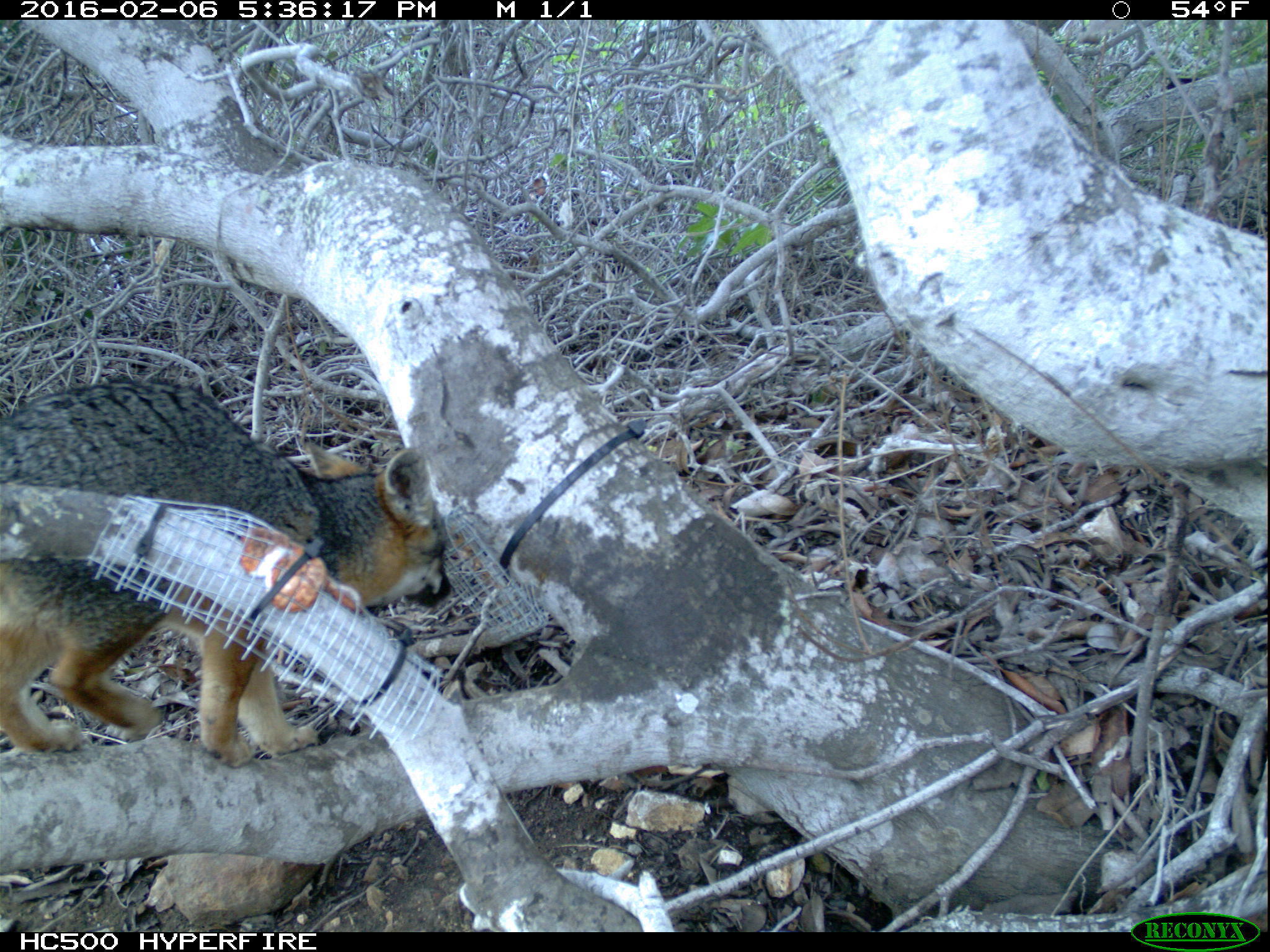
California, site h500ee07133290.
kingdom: Animalia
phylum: Chordata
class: Mammalia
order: Carnivora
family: Canidae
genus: Urocyon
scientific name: Urocyon littoralis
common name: island fox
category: fox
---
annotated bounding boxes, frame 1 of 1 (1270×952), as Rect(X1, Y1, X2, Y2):
fox: Rect(0, 377, 451, 768)